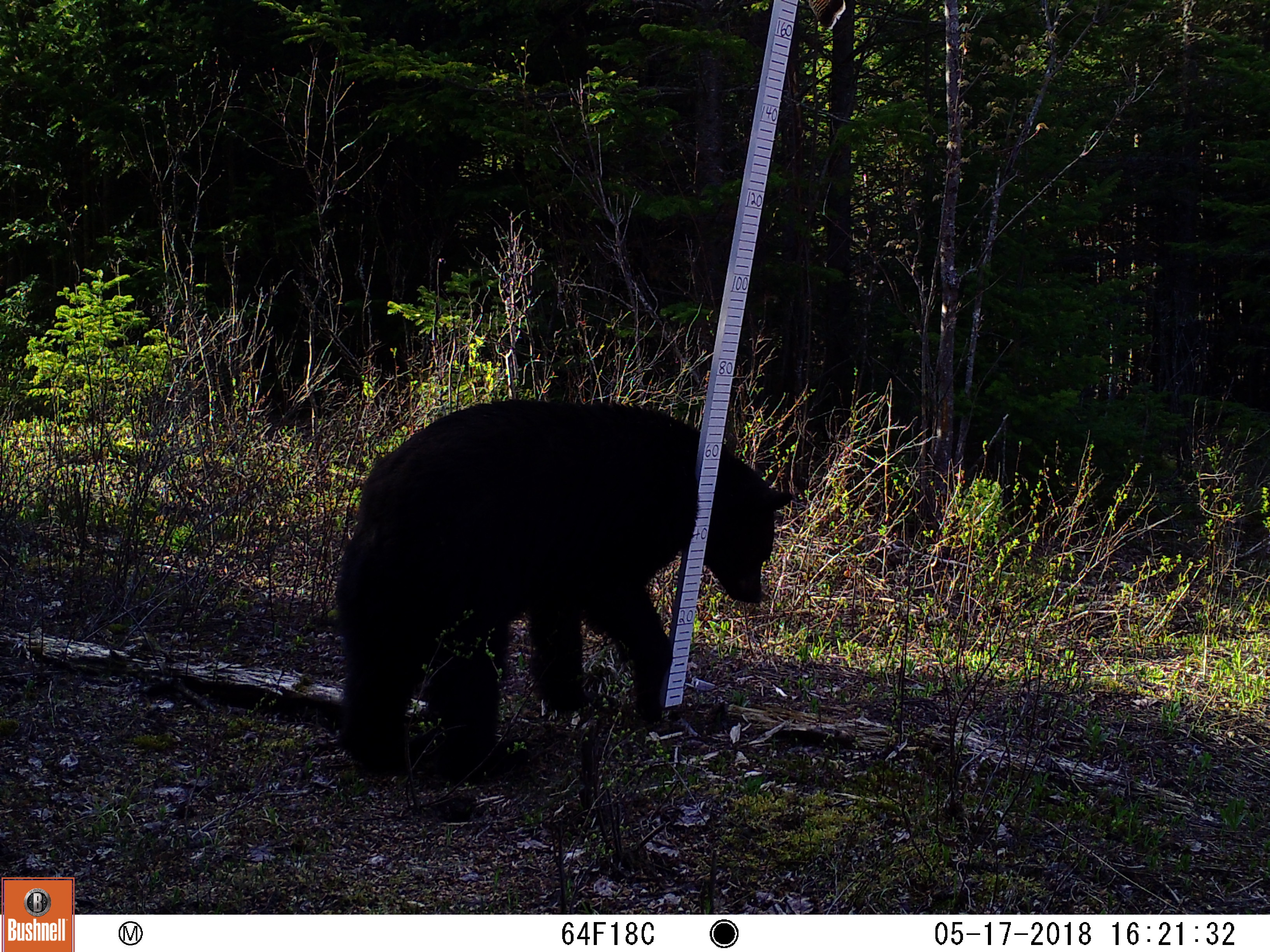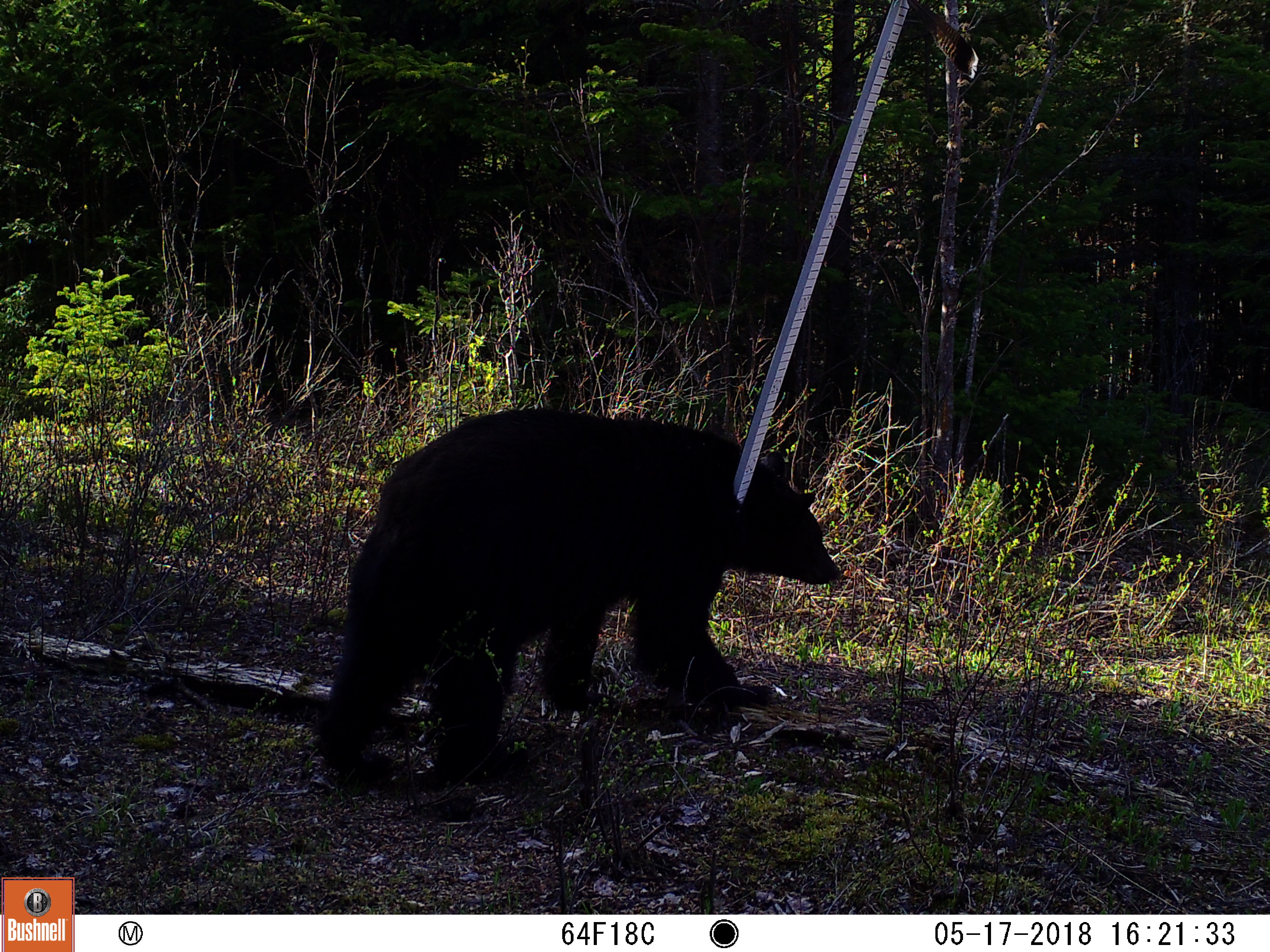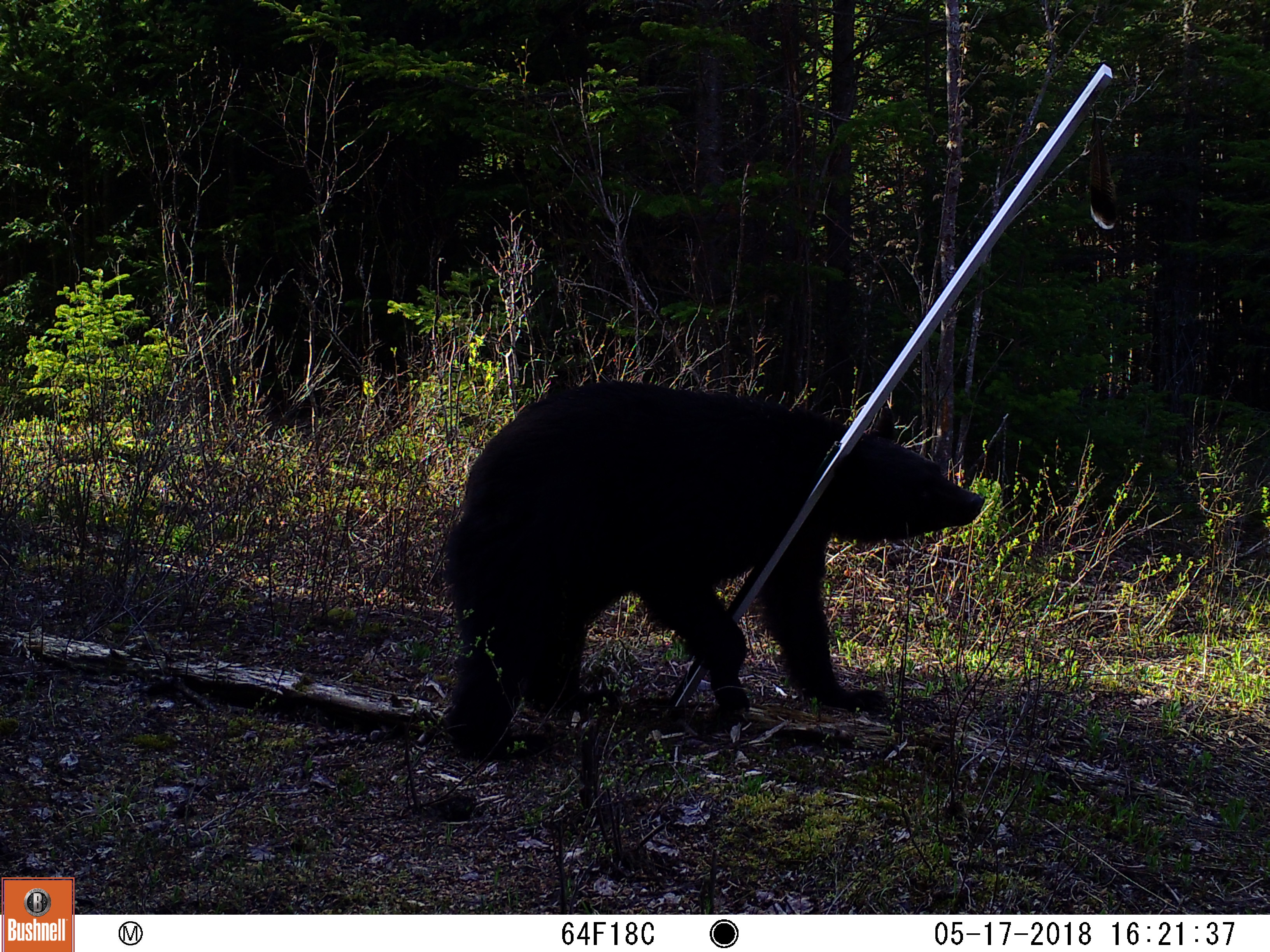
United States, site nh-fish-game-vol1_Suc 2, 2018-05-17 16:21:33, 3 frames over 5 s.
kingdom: Animalia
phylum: Chordata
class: Mammalia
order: Carnivora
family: Ursidae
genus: Ursus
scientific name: Ursus americanus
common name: black bear